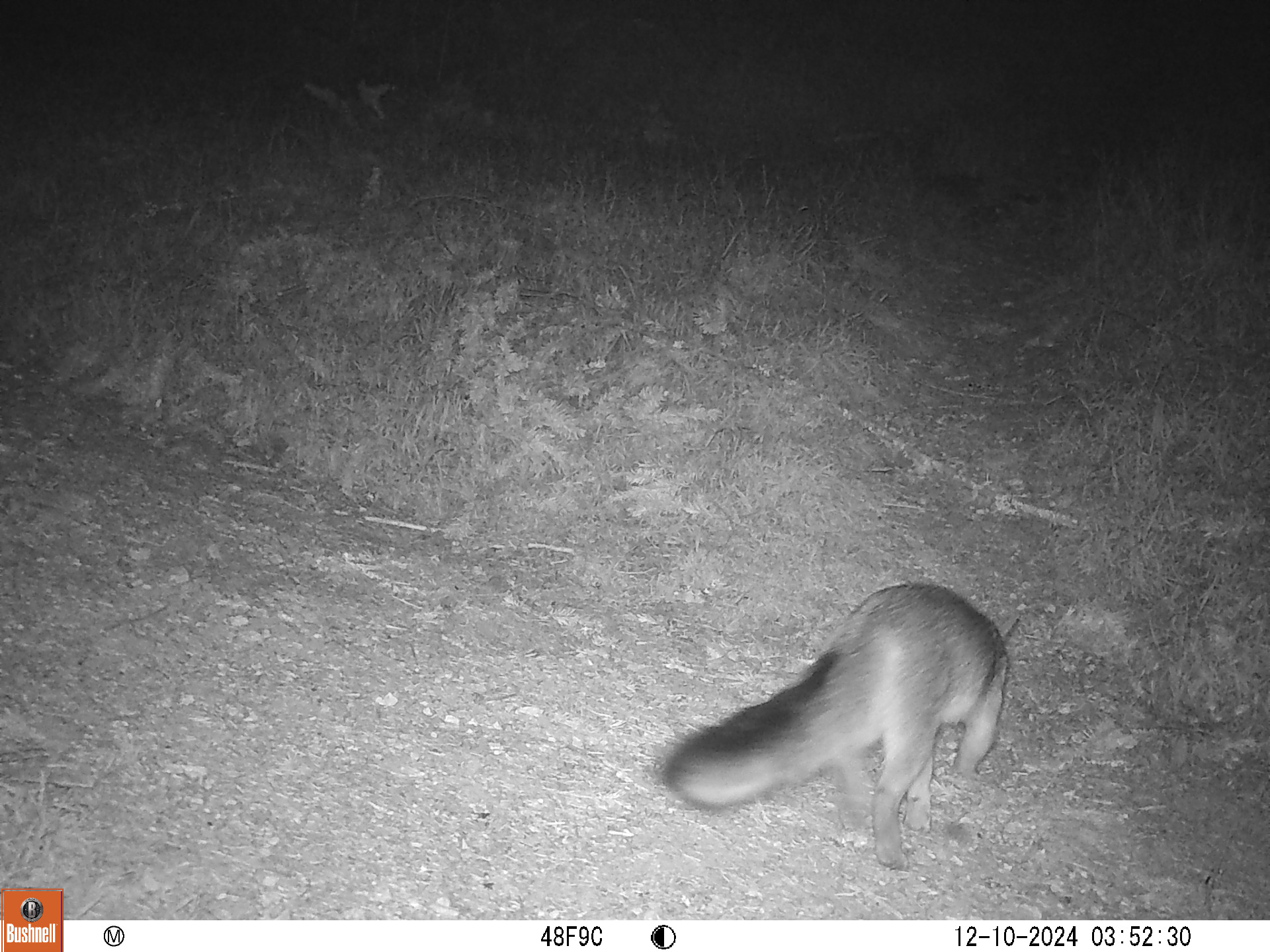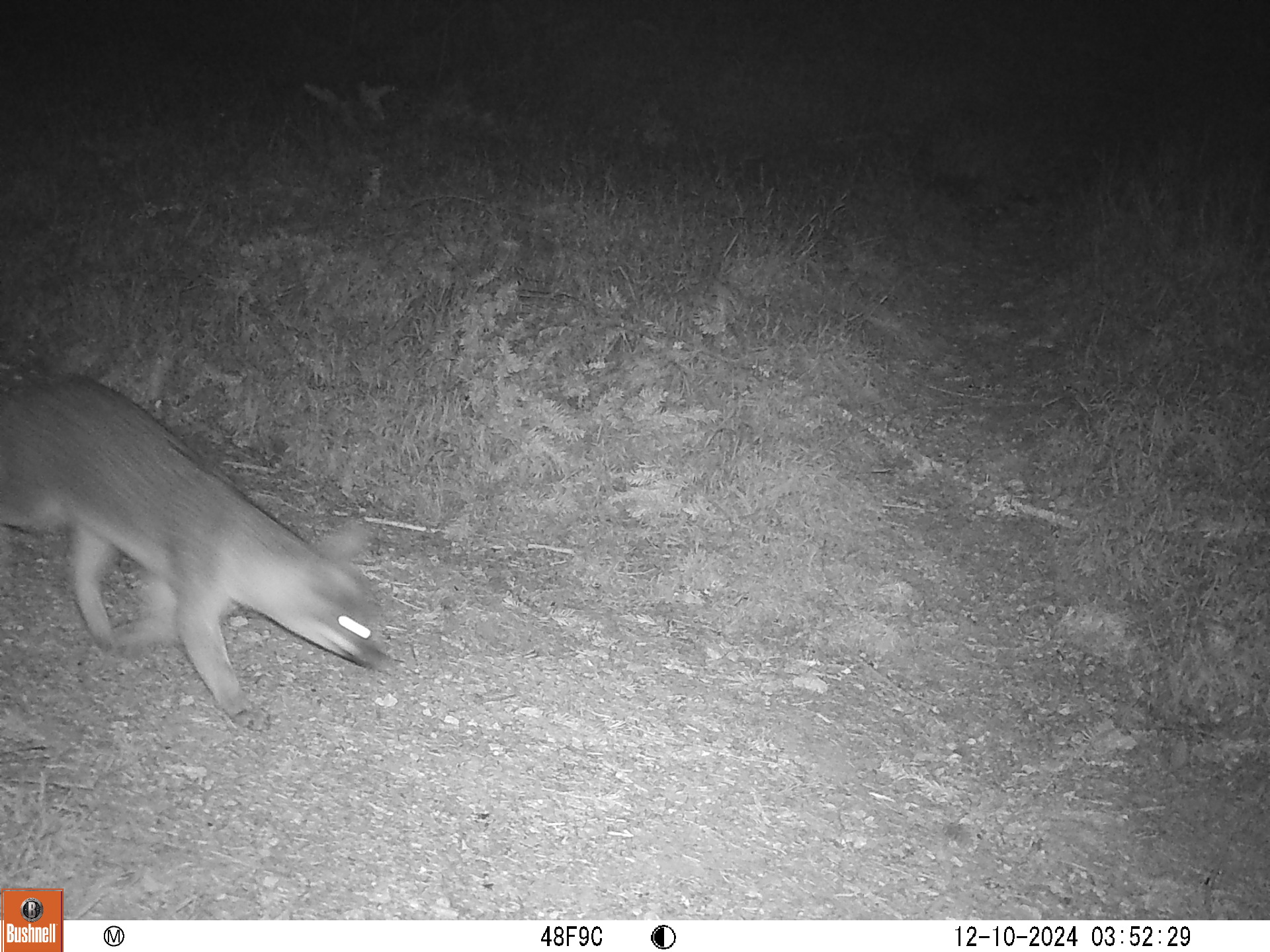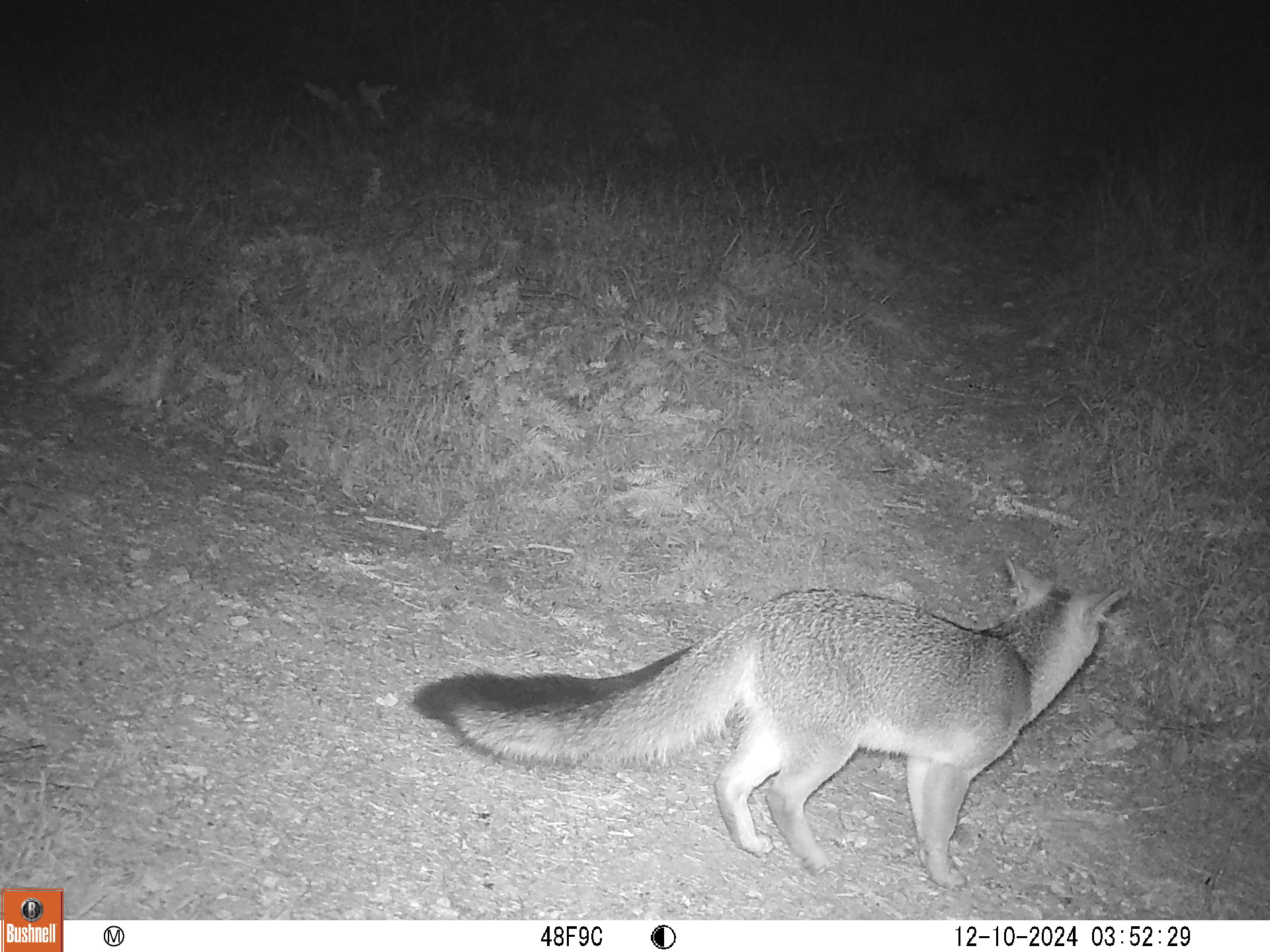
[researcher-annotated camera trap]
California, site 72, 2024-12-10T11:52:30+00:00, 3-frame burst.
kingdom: Animalia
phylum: Chordata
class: Mammalia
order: Carnivora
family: Canidae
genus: Urocyon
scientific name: Urocyon cinereoargenteus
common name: gray fox